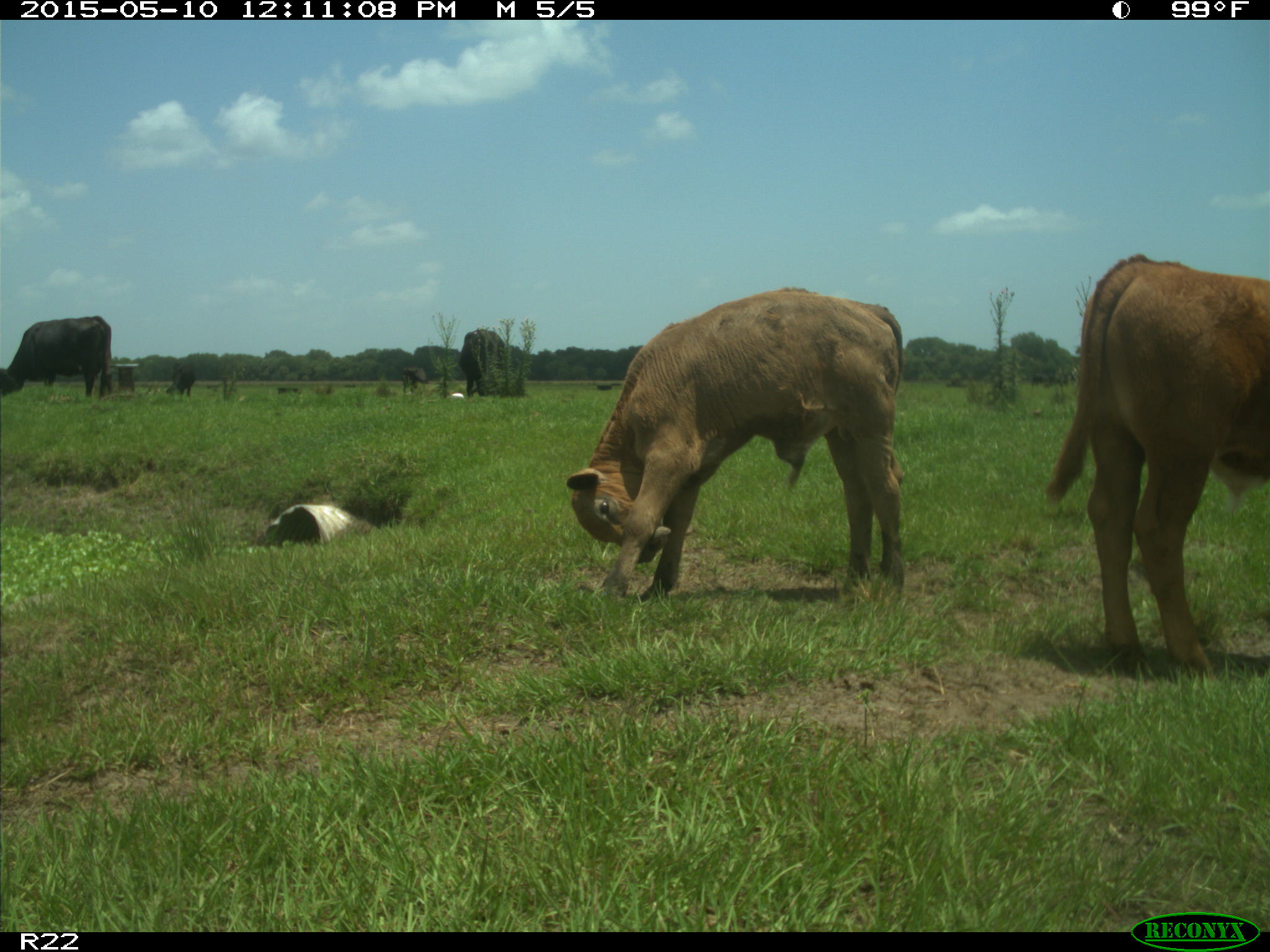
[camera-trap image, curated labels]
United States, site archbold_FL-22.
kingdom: Animalia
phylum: Chordata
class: Mammalia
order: Artiodactyla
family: Bovidae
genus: Bos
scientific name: Bos taurus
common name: domestic cow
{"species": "Bos taurus (domestic cow)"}